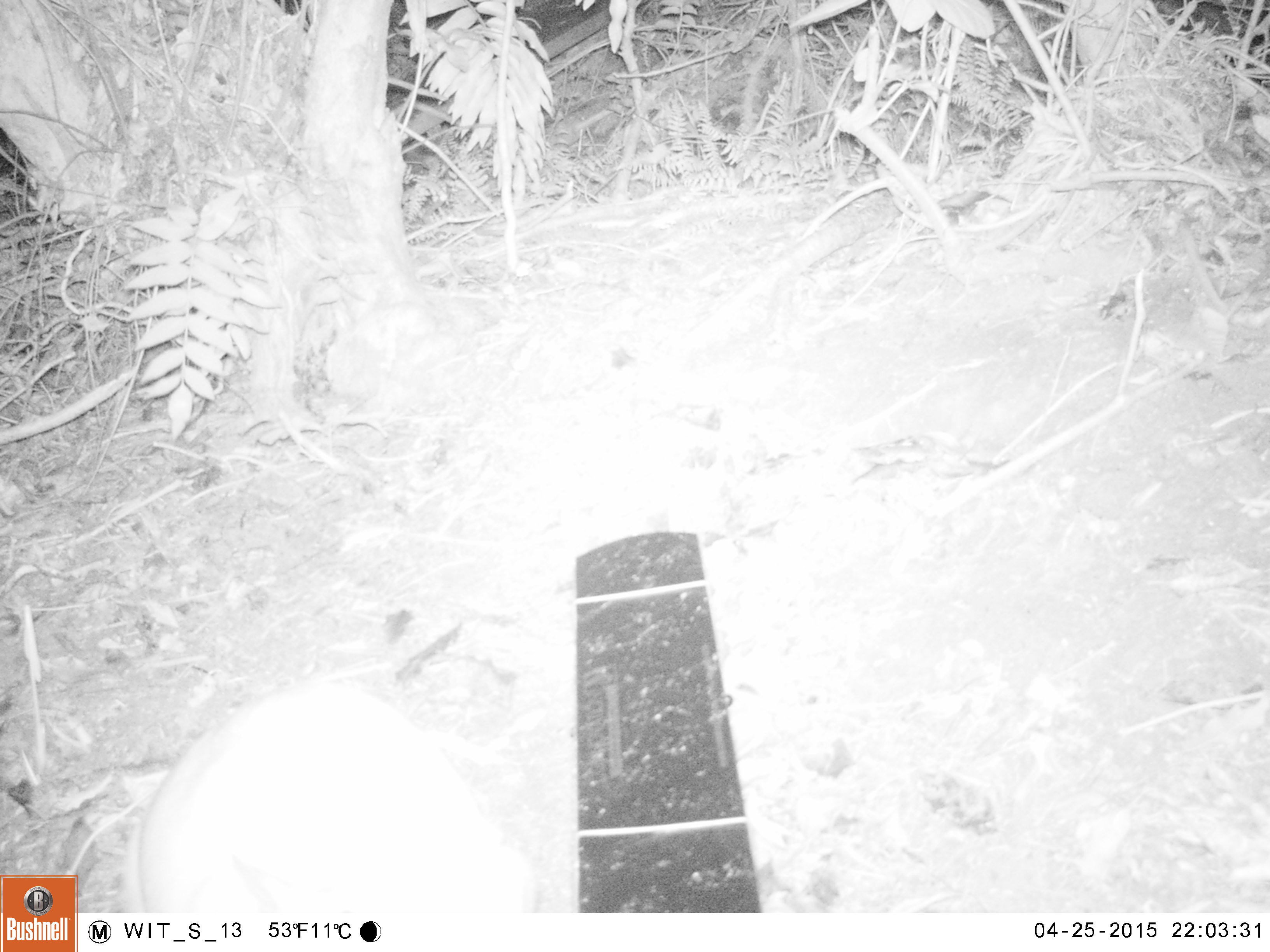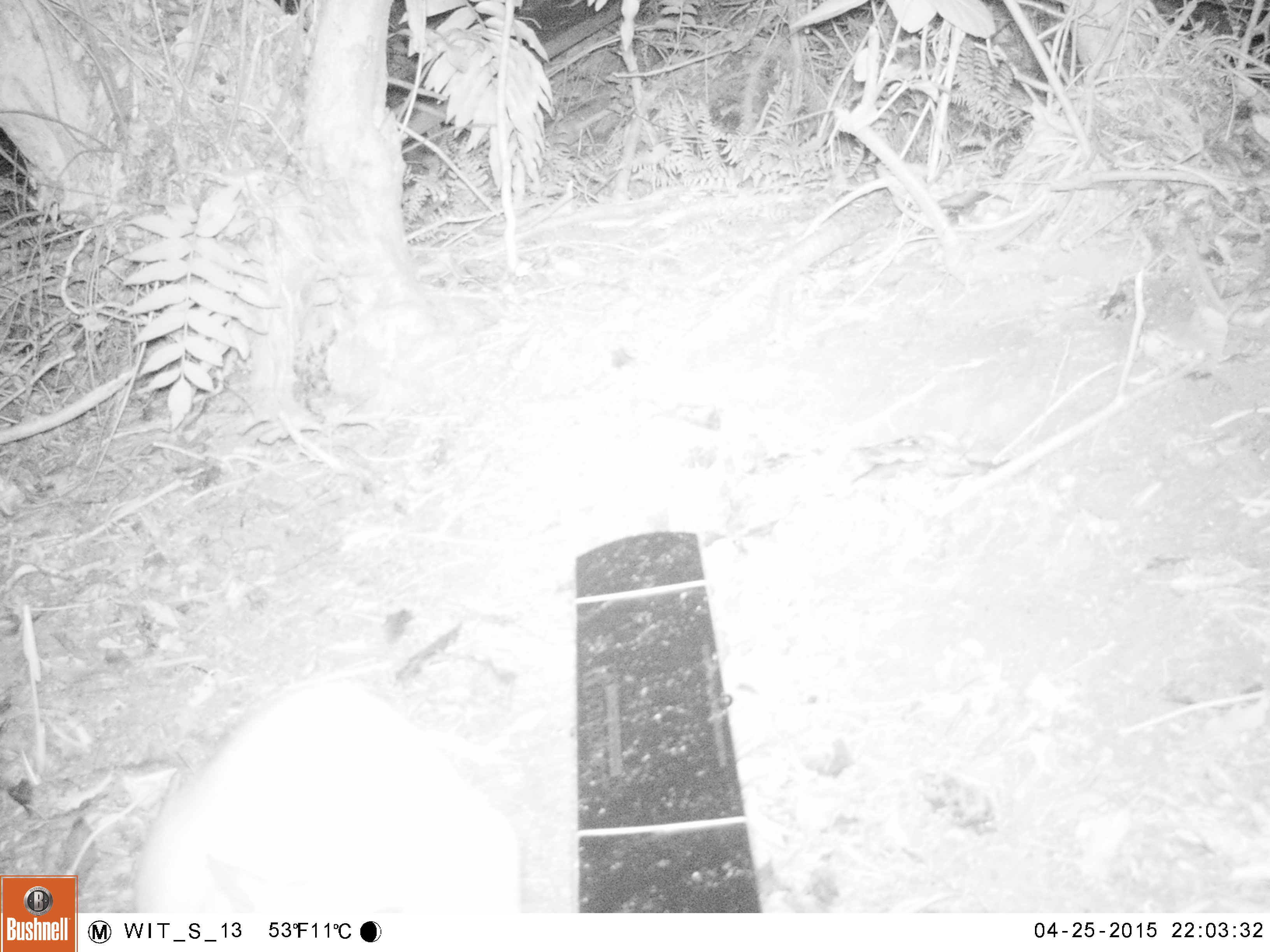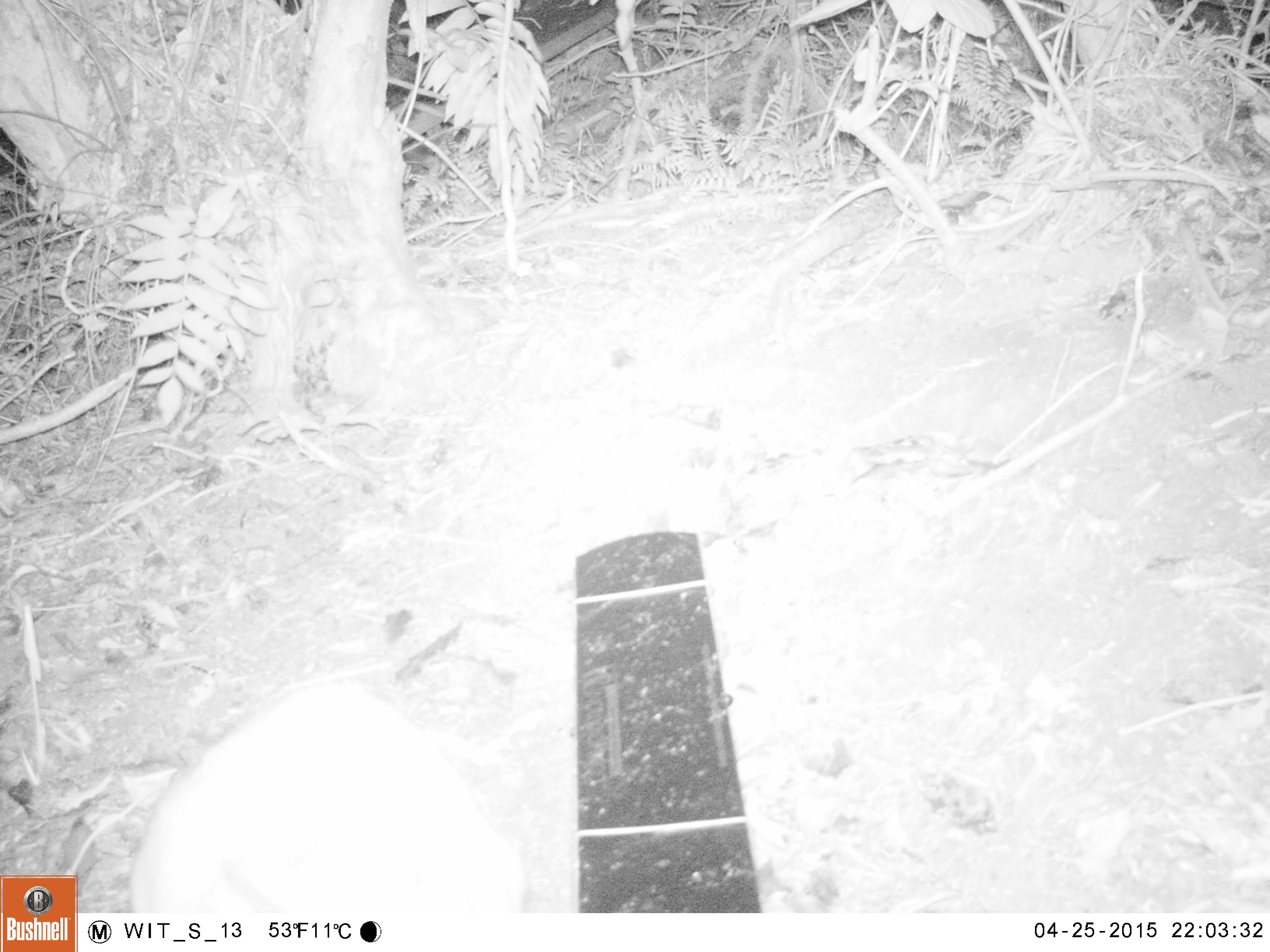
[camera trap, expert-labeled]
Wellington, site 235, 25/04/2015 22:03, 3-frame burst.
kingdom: Animalia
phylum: Chordata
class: Mammalia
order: Carnivora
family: Felidae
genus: Felis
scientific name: Felis catus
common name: cat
Cat (Felis catus).